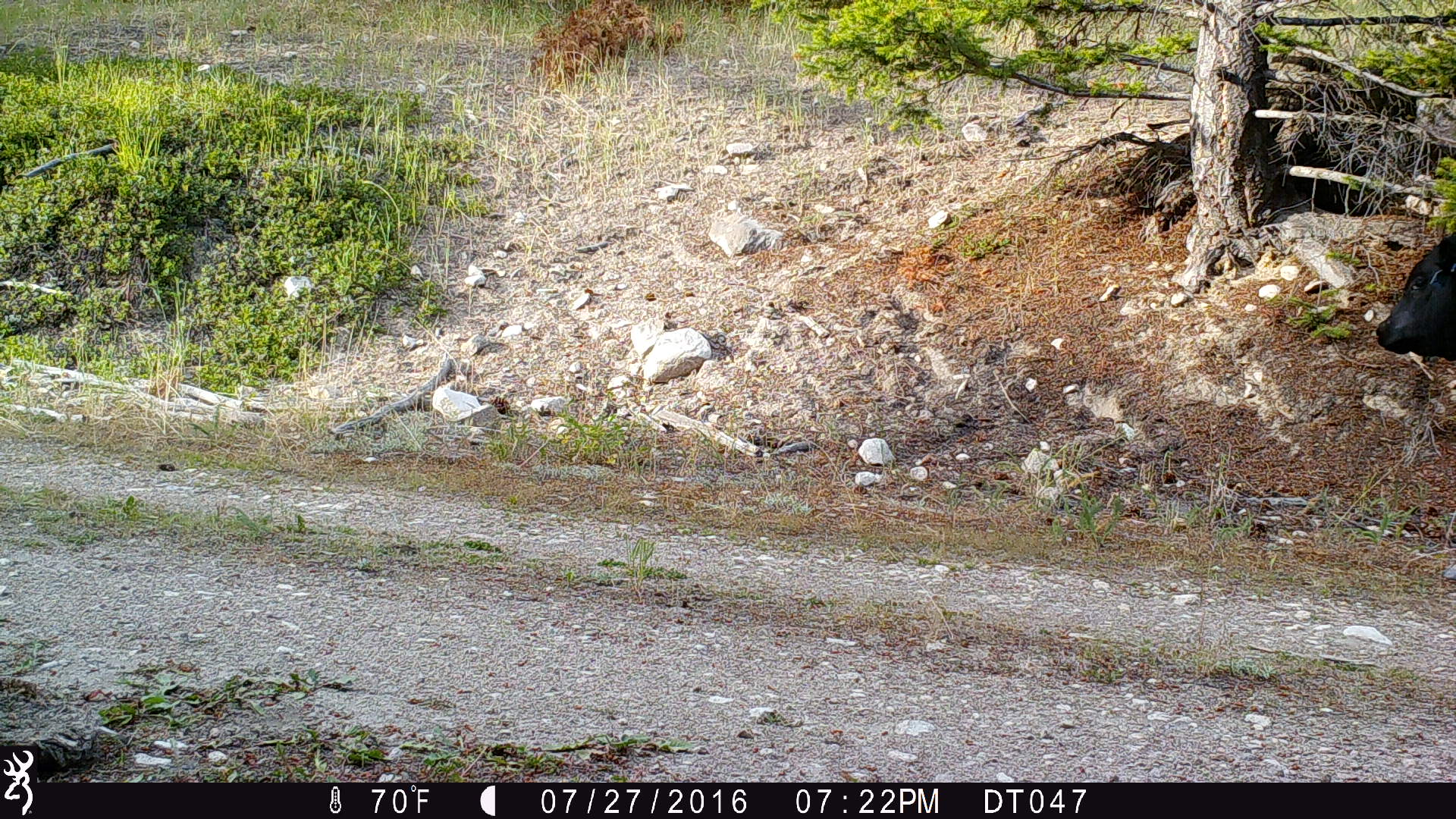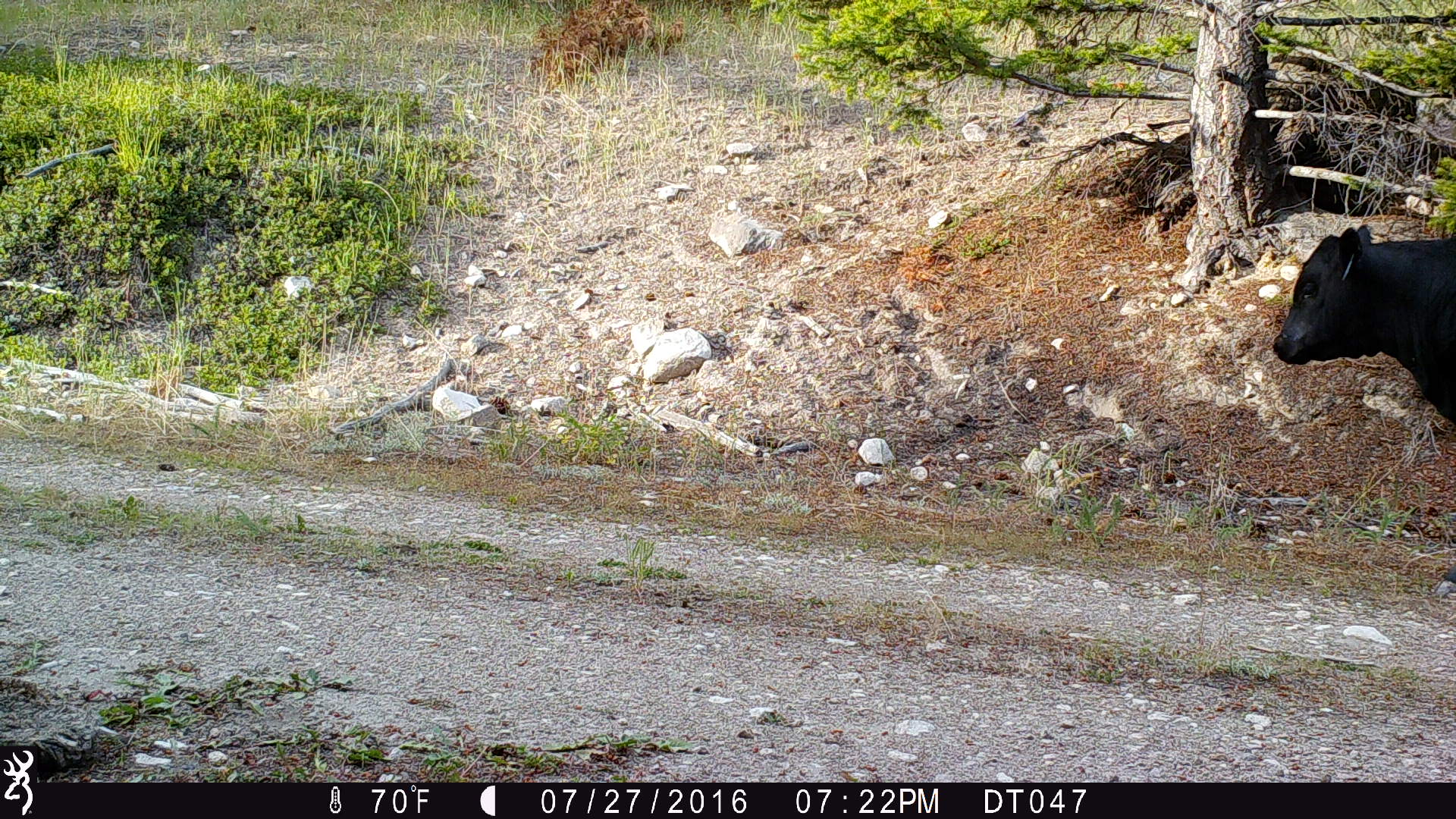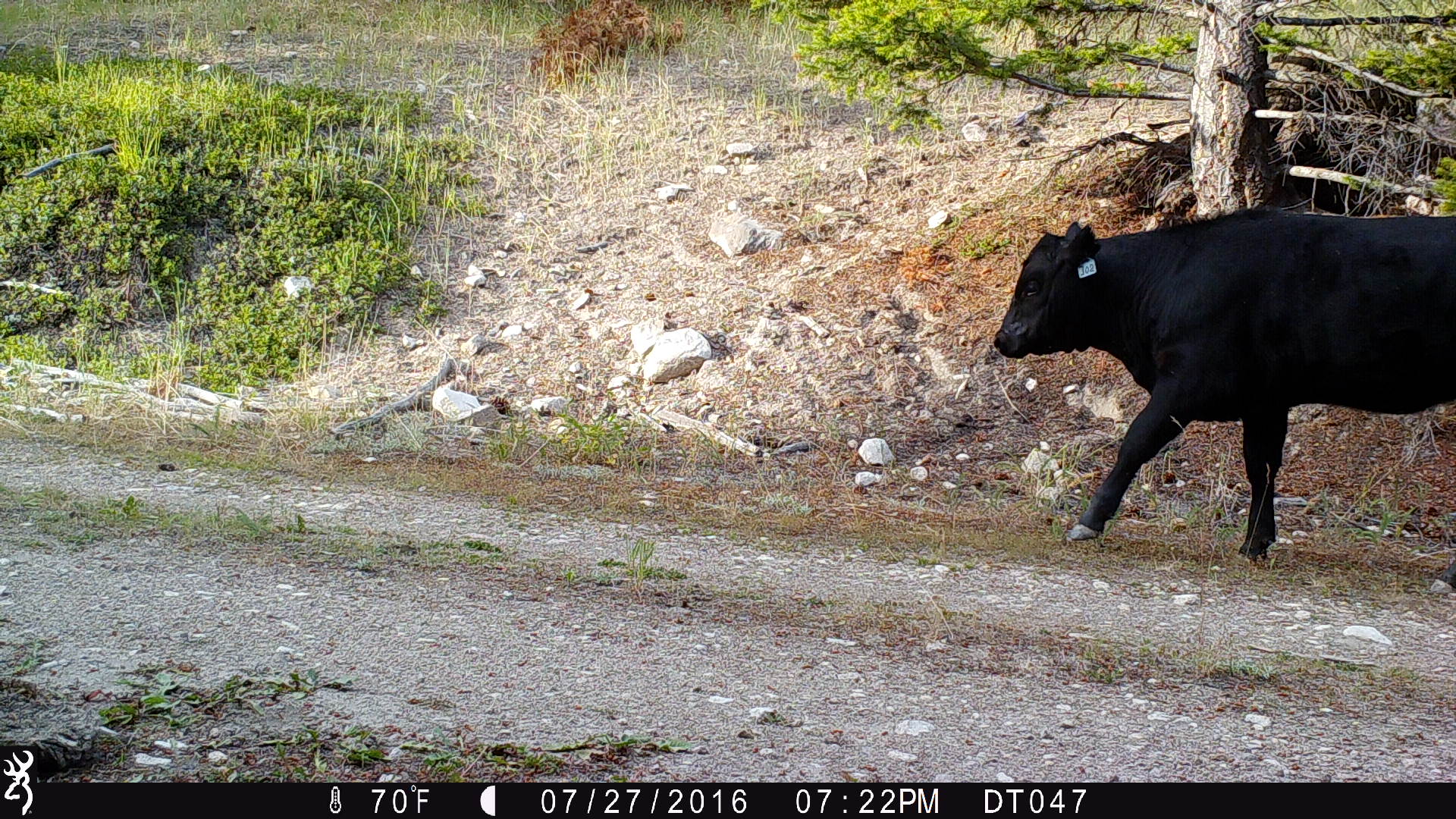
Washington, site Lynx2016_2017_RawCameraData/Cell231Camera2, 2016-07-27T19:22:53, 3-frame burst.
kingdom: Animalia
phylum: Chordata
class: Mammalia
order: Artiodactyla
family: Bovidae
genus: Bos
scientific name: Bos taurus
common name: domestic cattle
Domestic cattle (Bos taurus). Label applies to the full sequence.